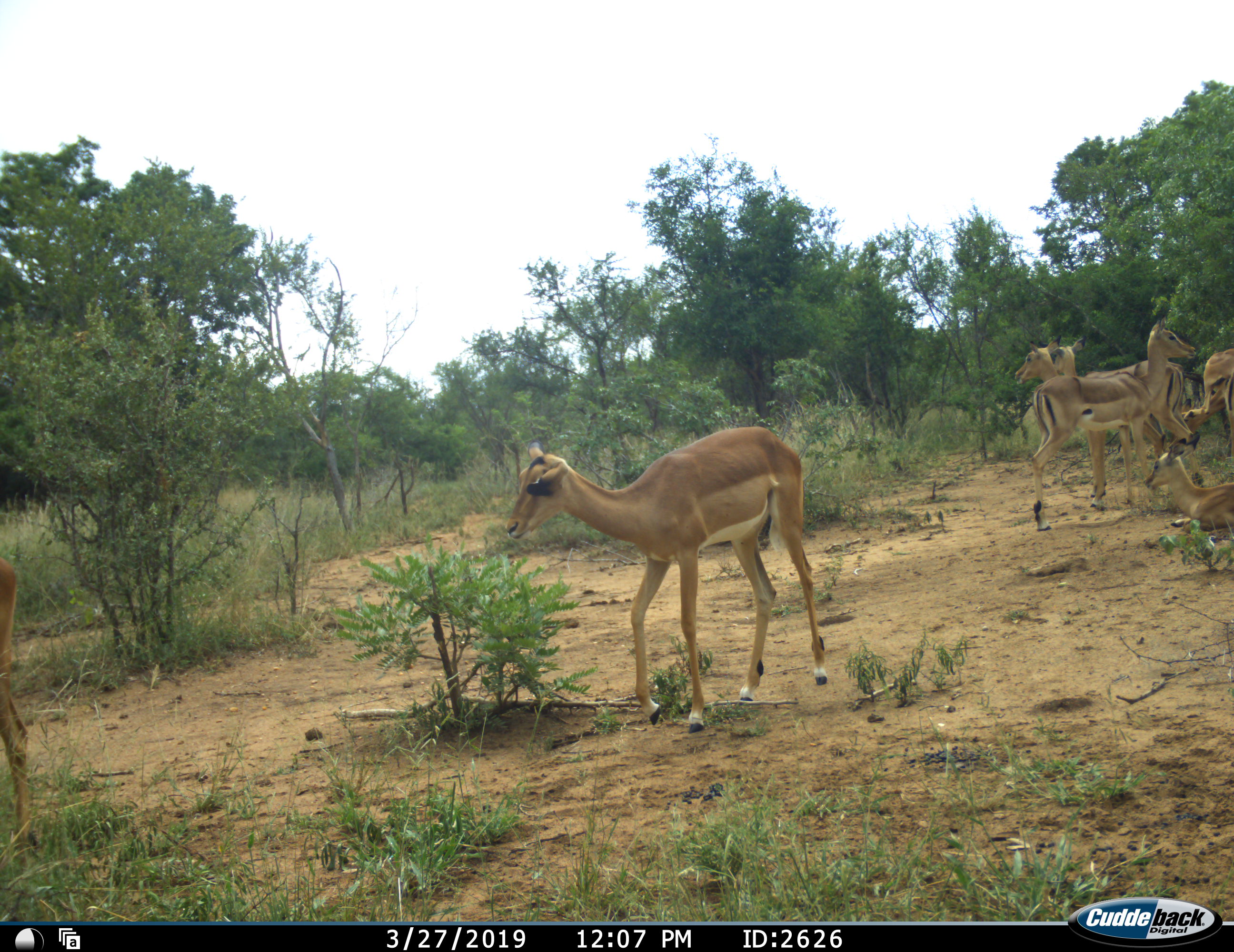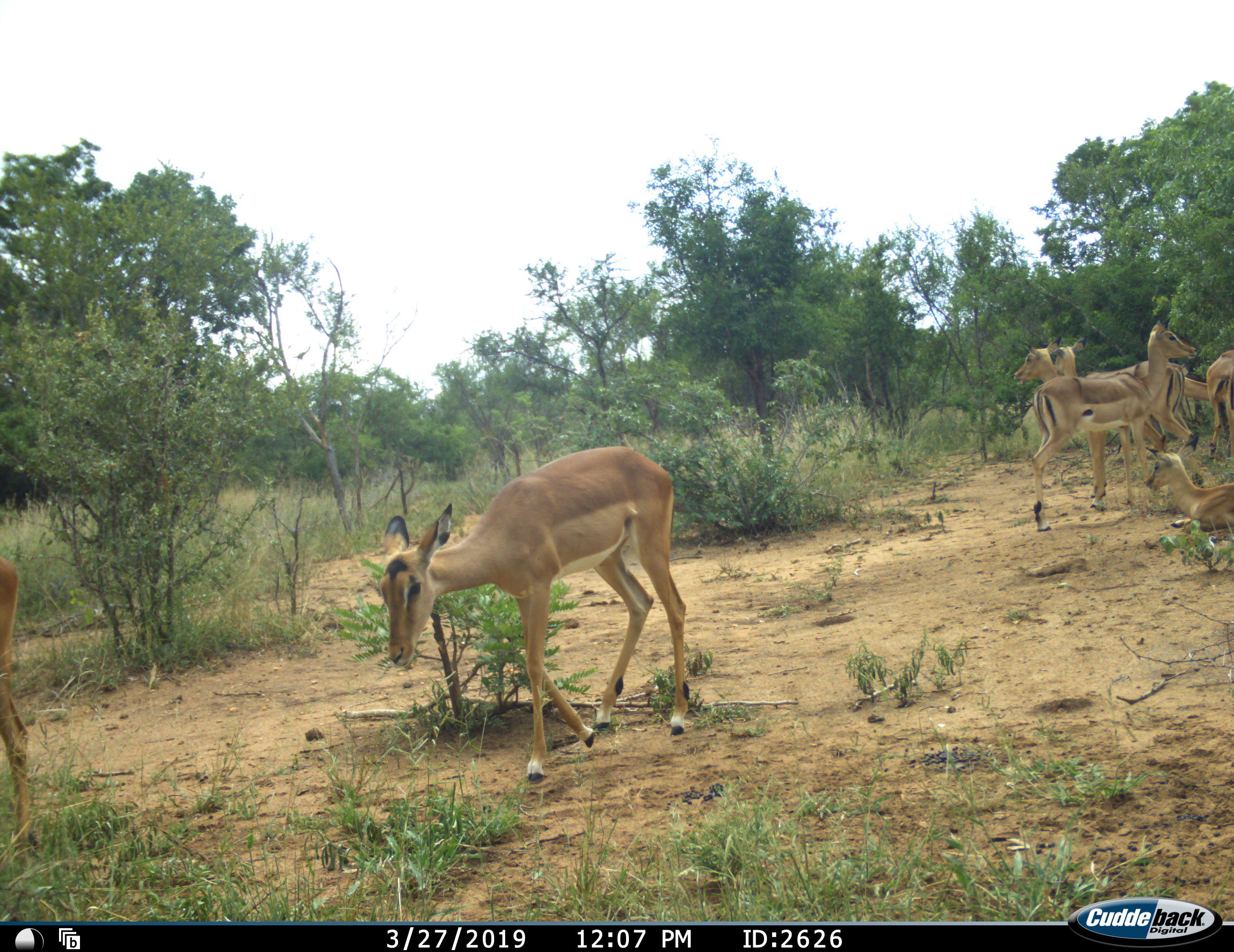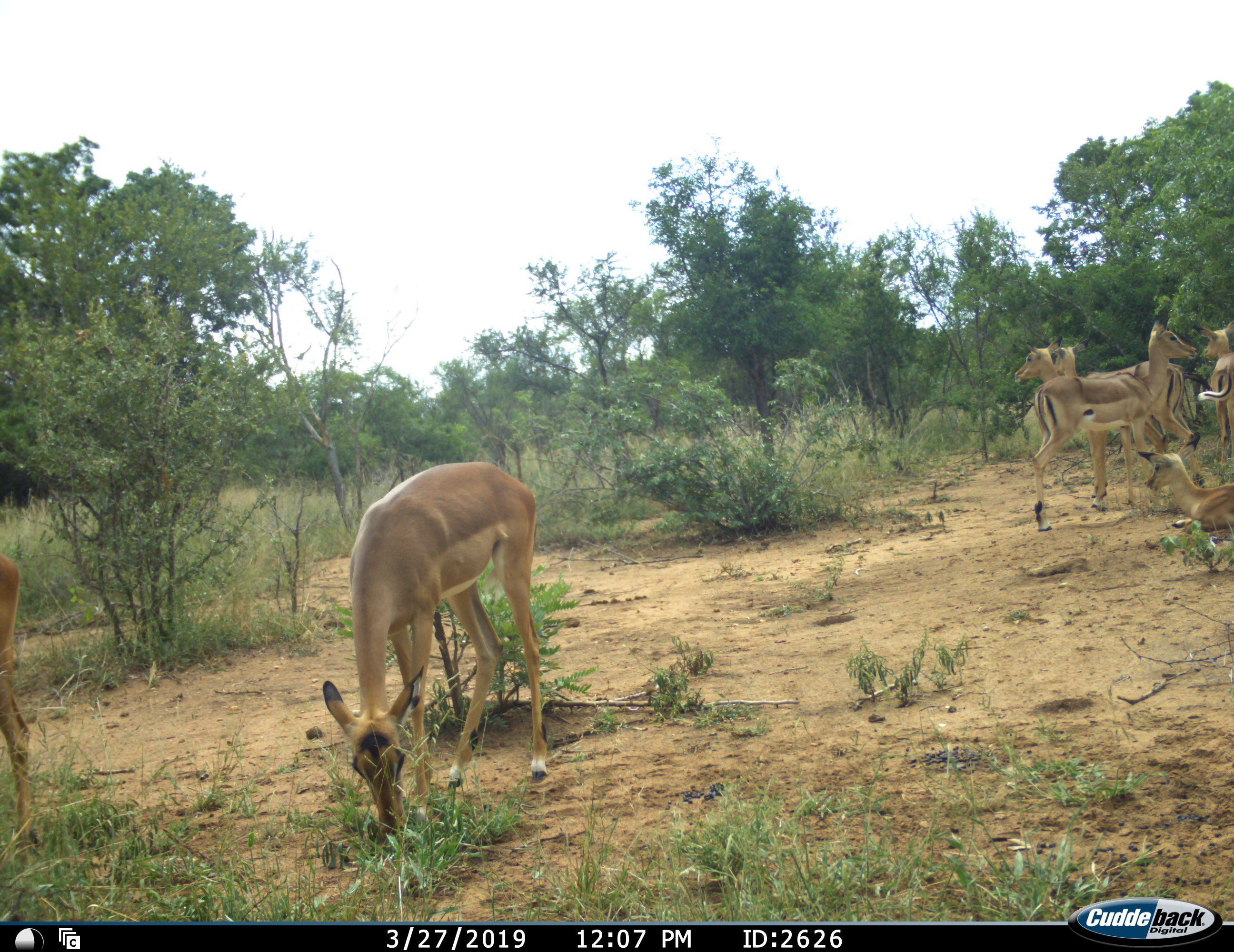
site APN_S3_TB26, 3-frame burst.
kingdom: Animalia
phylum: Chordata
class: Mammalia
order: Artiodactyla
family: Bovidae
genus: Aepyceros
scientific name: Aepyceros melampus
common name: impala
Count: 6.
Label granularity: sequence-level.